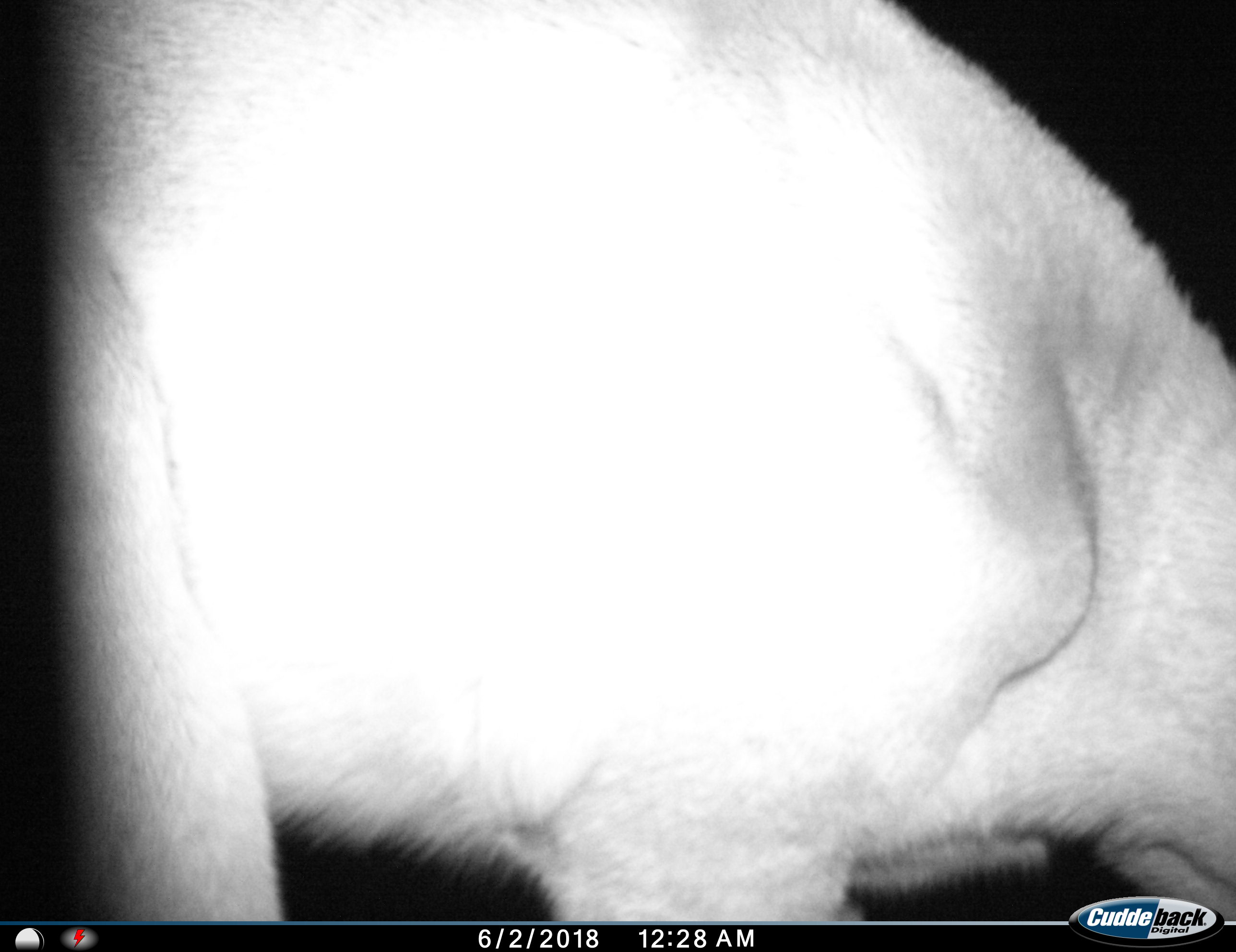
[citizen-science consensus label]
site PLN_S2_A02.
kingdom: Animalia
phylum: Chordata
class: Mammalia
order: Artiodactyla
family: Bovidae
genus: Aepyceros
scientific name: Aepyceros melampus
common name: impala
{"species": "impala (Aepyceros melampus)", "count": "1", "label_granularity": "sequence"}